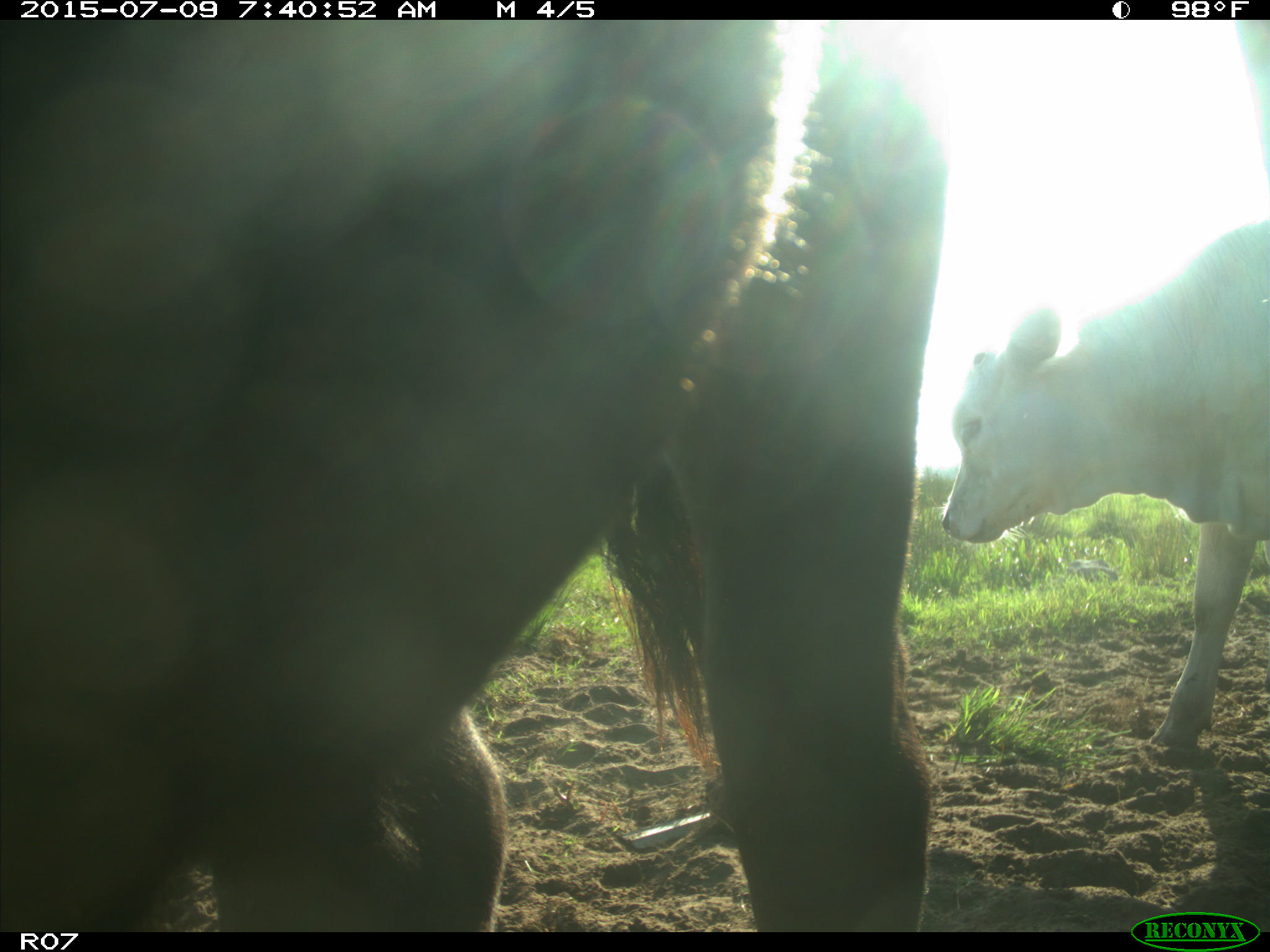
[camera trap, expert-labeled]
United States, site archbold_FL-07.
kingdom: Animalia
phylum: Chordata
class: Mammalia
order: Artiodactyla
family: Bovidae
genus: Bos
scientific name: Bos taurus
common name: domestic cow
Bos taurus (domestic cow).